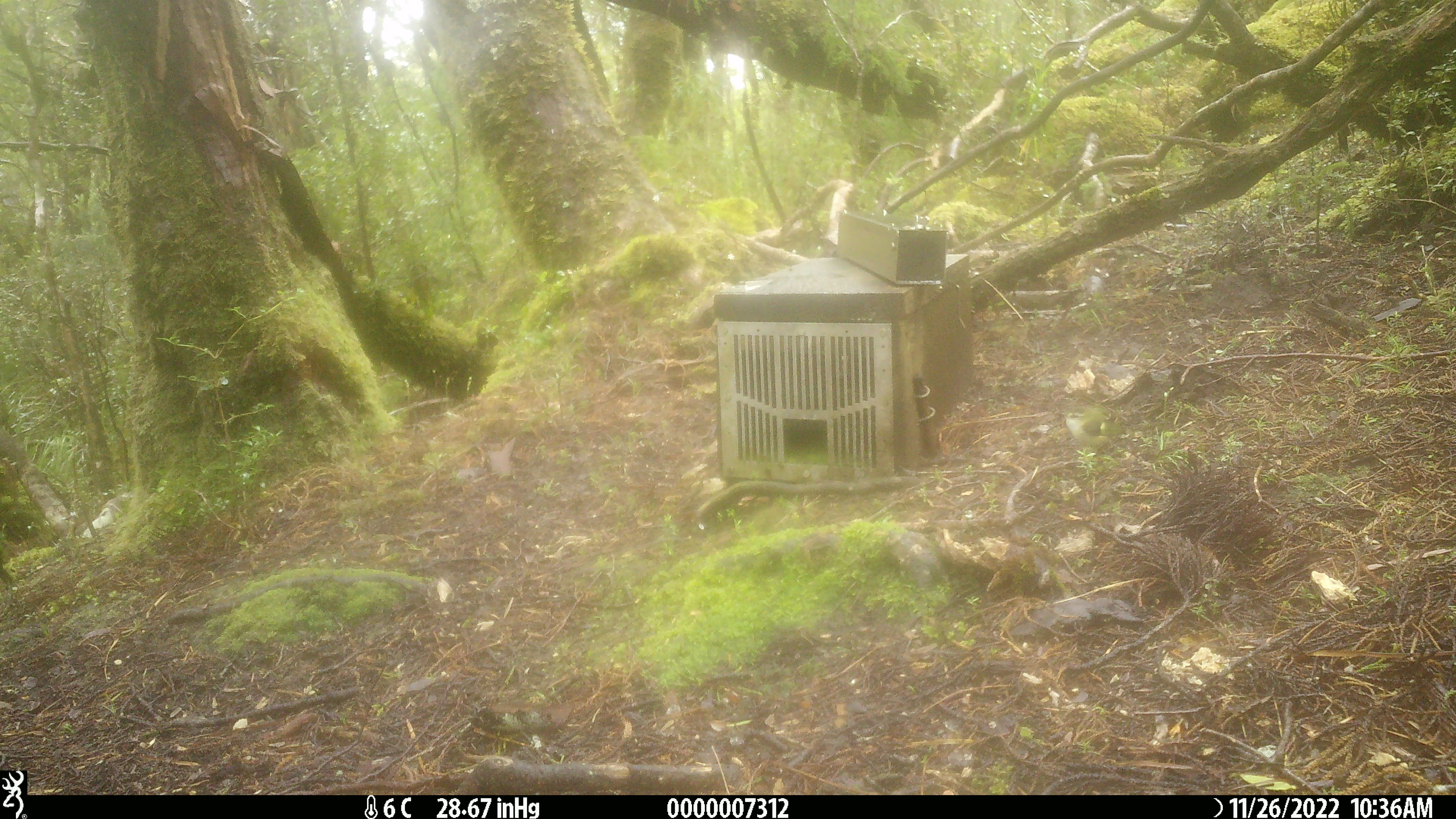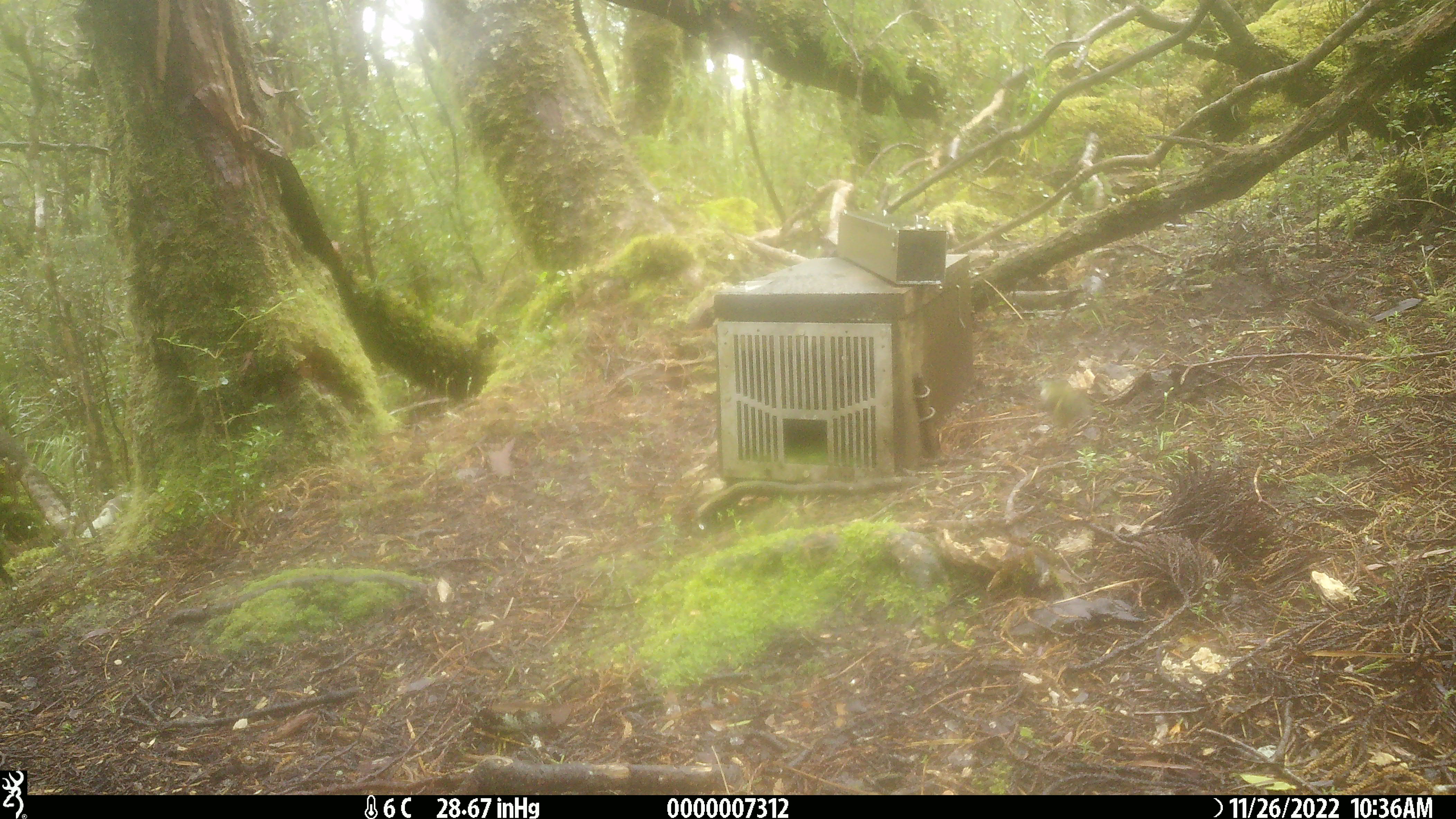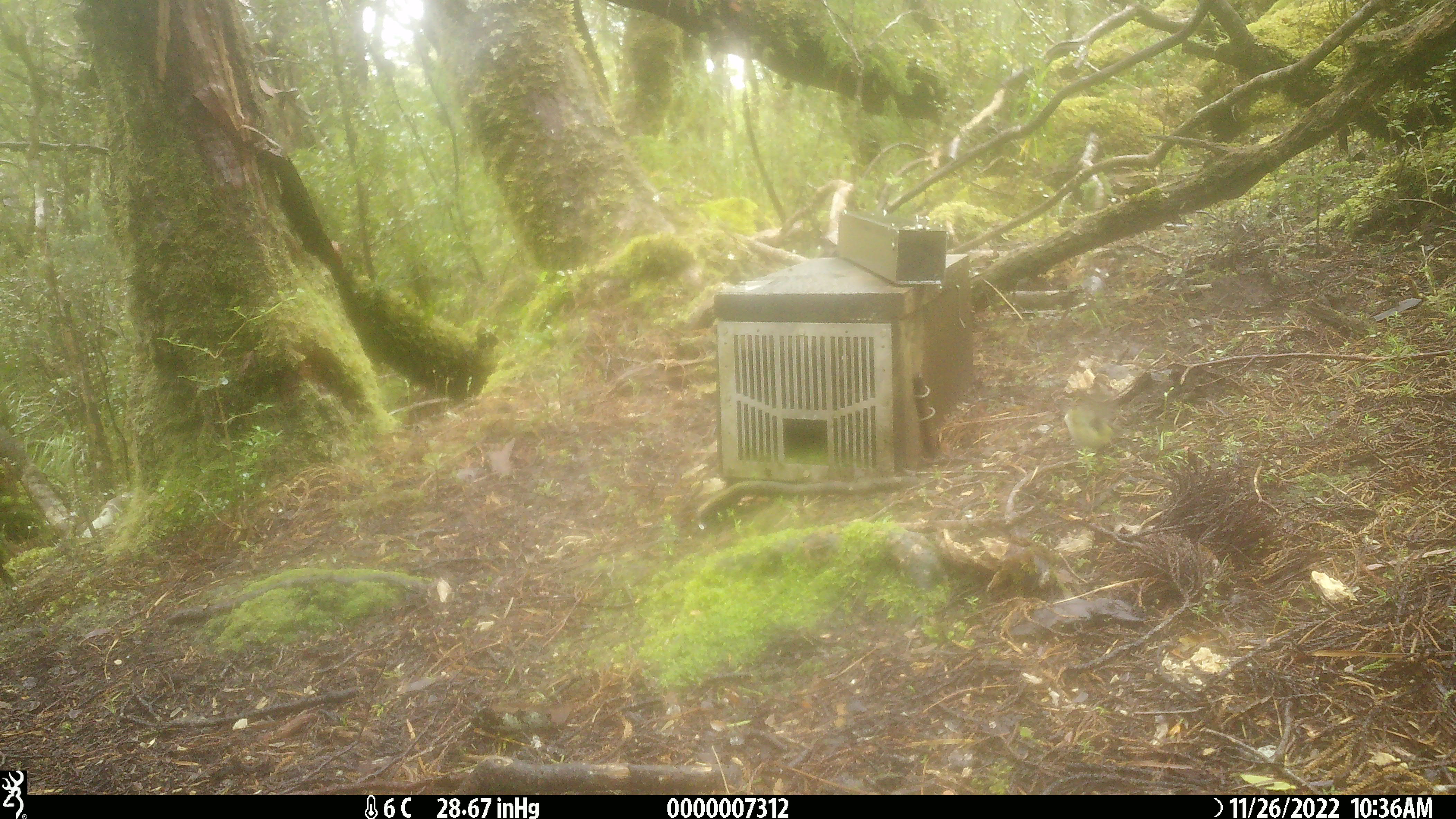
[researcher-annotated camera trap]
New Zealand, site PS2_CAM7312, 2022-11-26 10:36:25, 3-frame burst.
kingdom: Animalia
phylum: Chordata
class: Aves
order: Passeriformes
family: Acanthisittidae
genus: Acanthisitta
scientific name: Acanthisitta chloris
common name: rifleman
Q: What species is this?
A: Rifleman (Acanthisitta chloris).